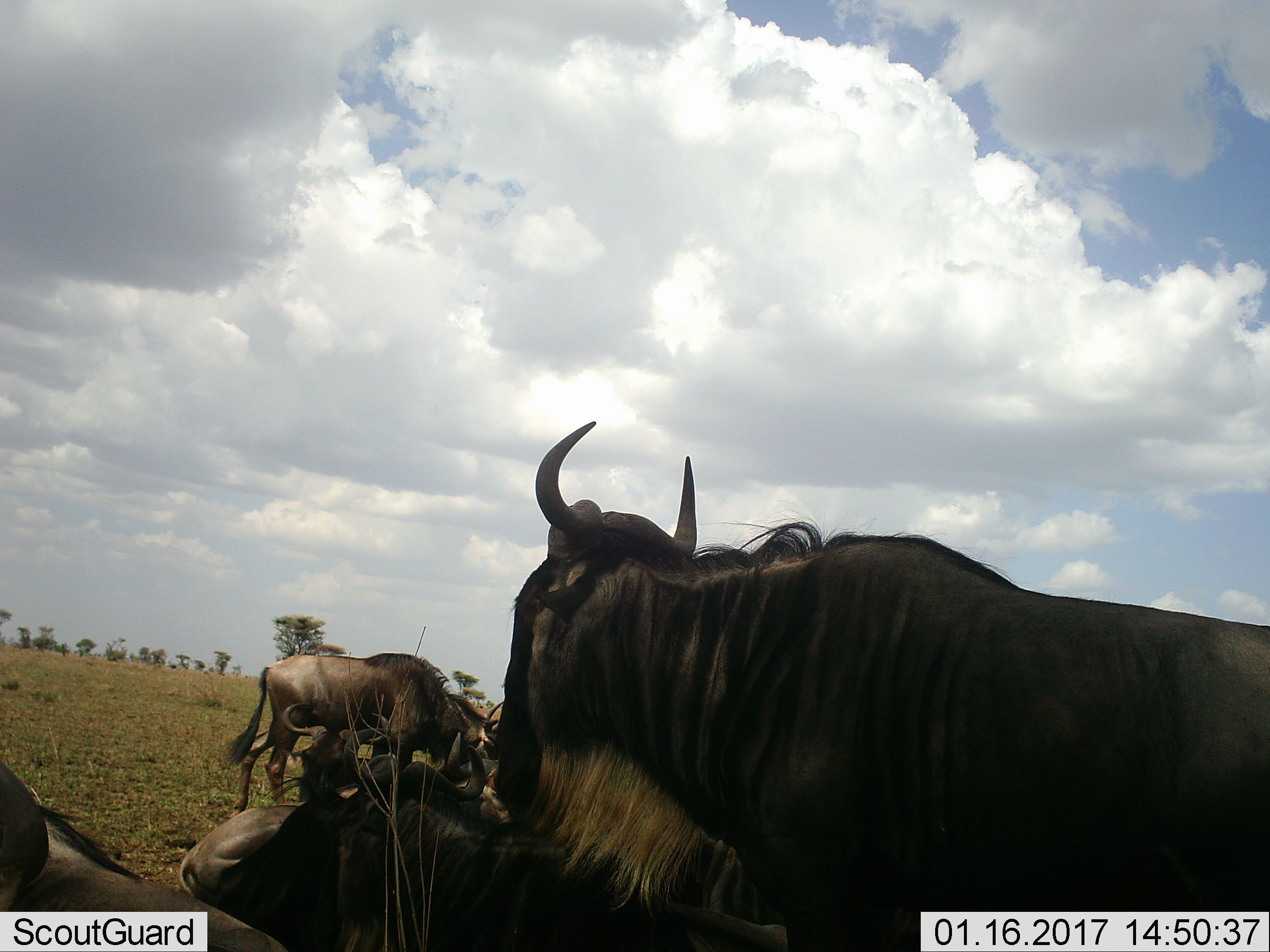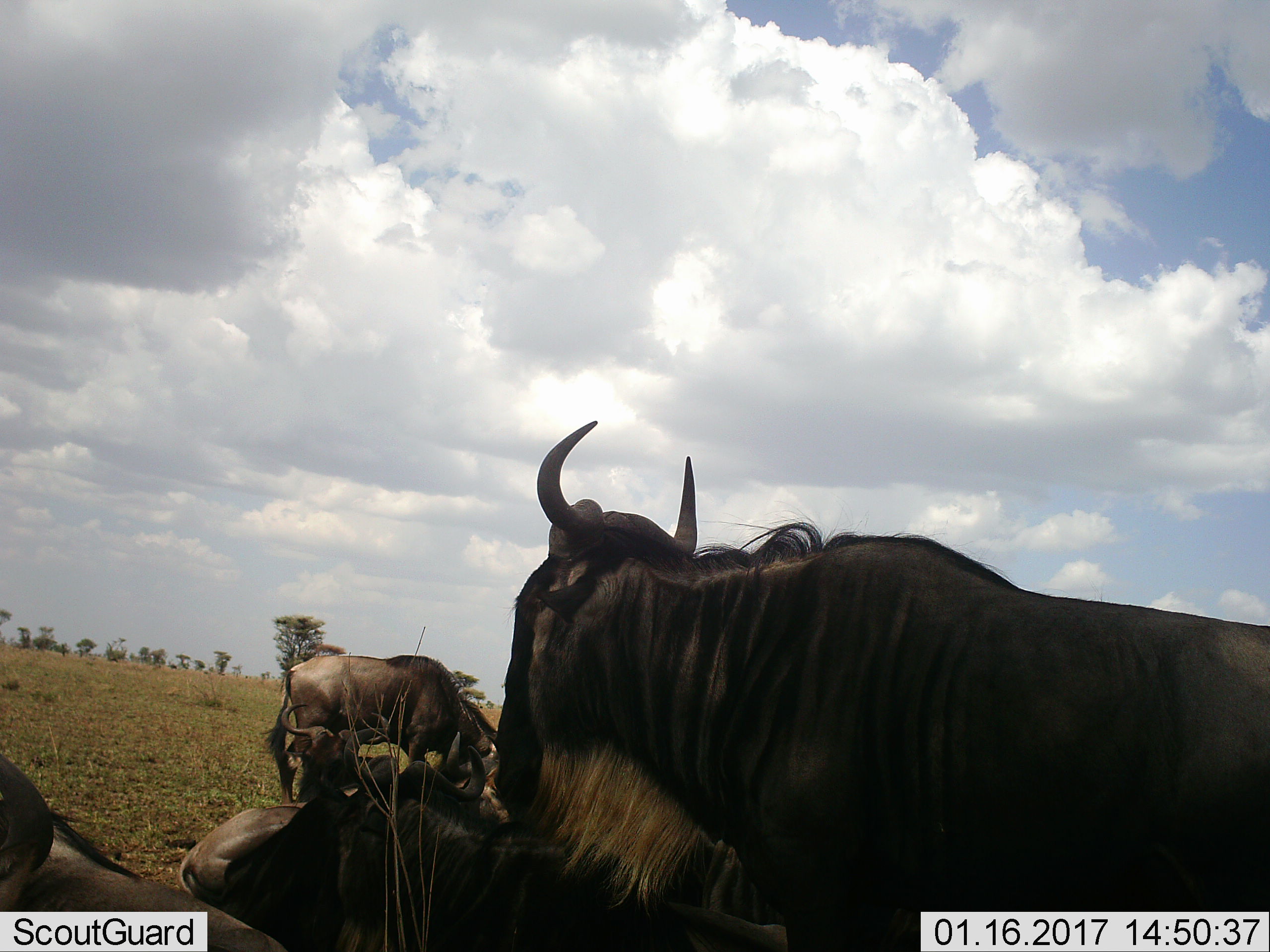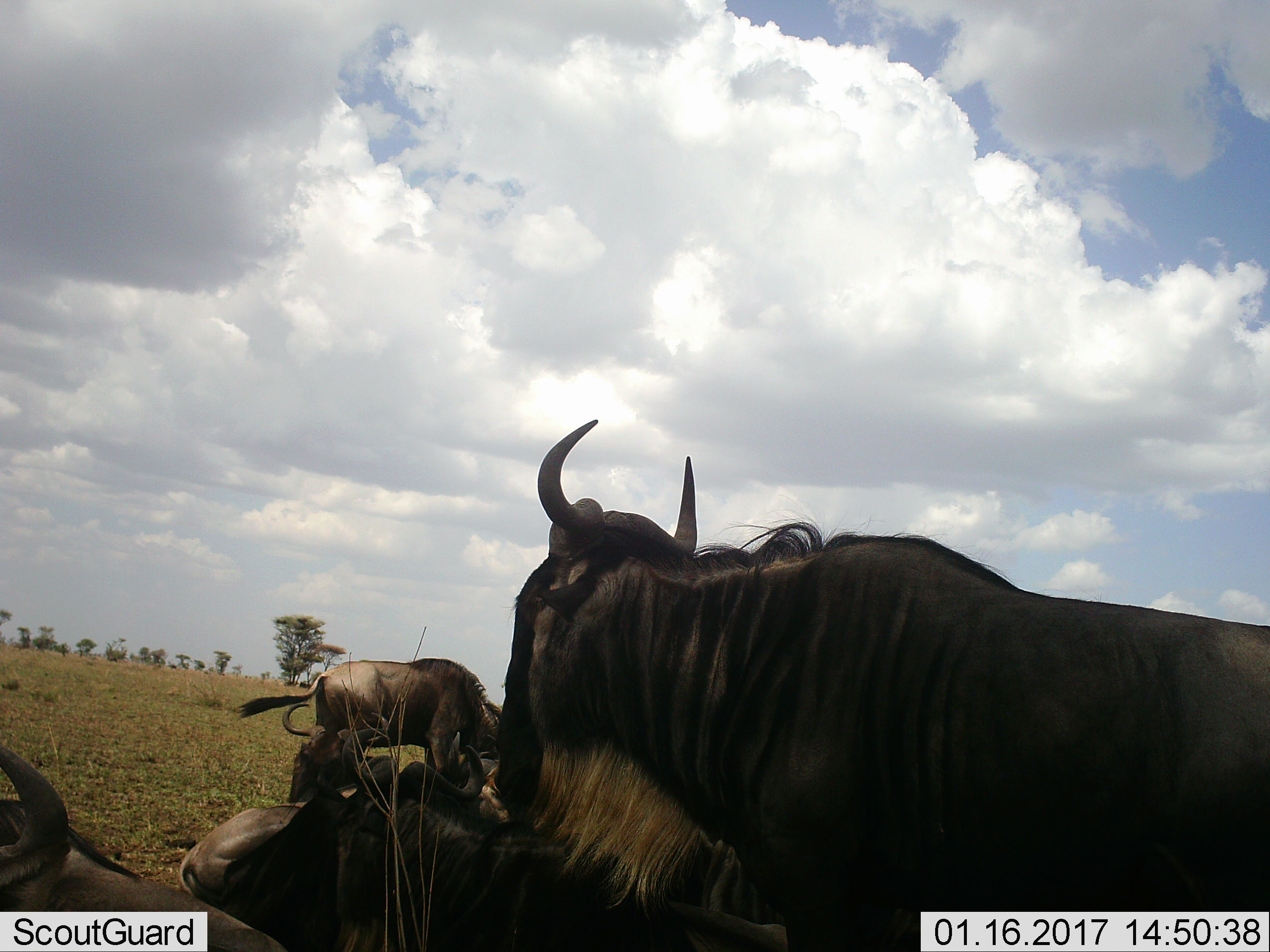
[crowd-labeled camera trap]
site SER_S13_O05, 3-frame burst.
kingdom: Animalia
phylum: Chordata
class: Mammalia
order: Artiodactyla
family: Bovidae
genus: Connochaetes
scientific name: Connochaetes taurinus taurinus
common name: blue wildebeest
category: wildebeestblue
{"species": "wildebeestblue (blue wildebeest) (Connochaetes taurinus taurinus)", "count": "5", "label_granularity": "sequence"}